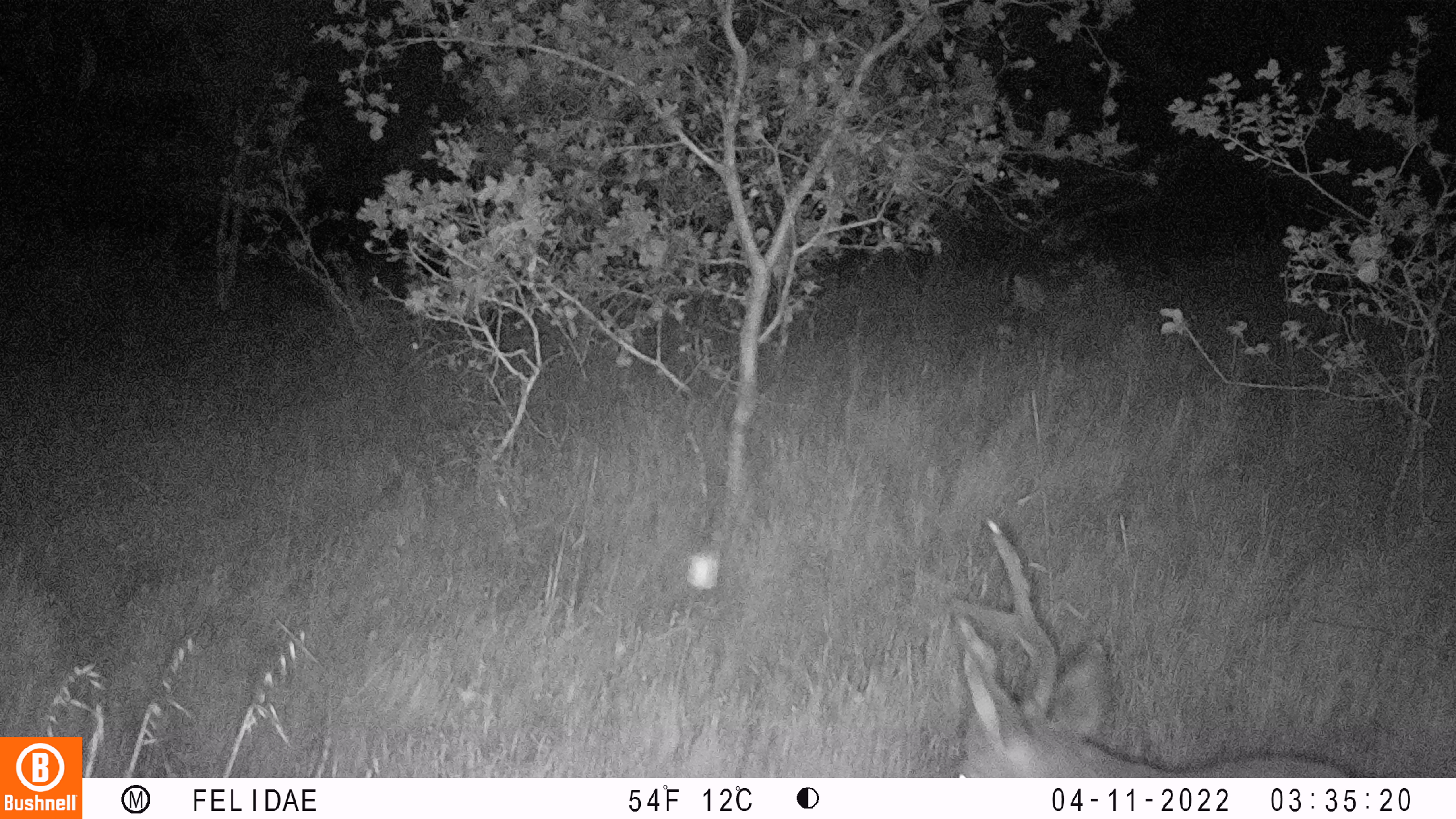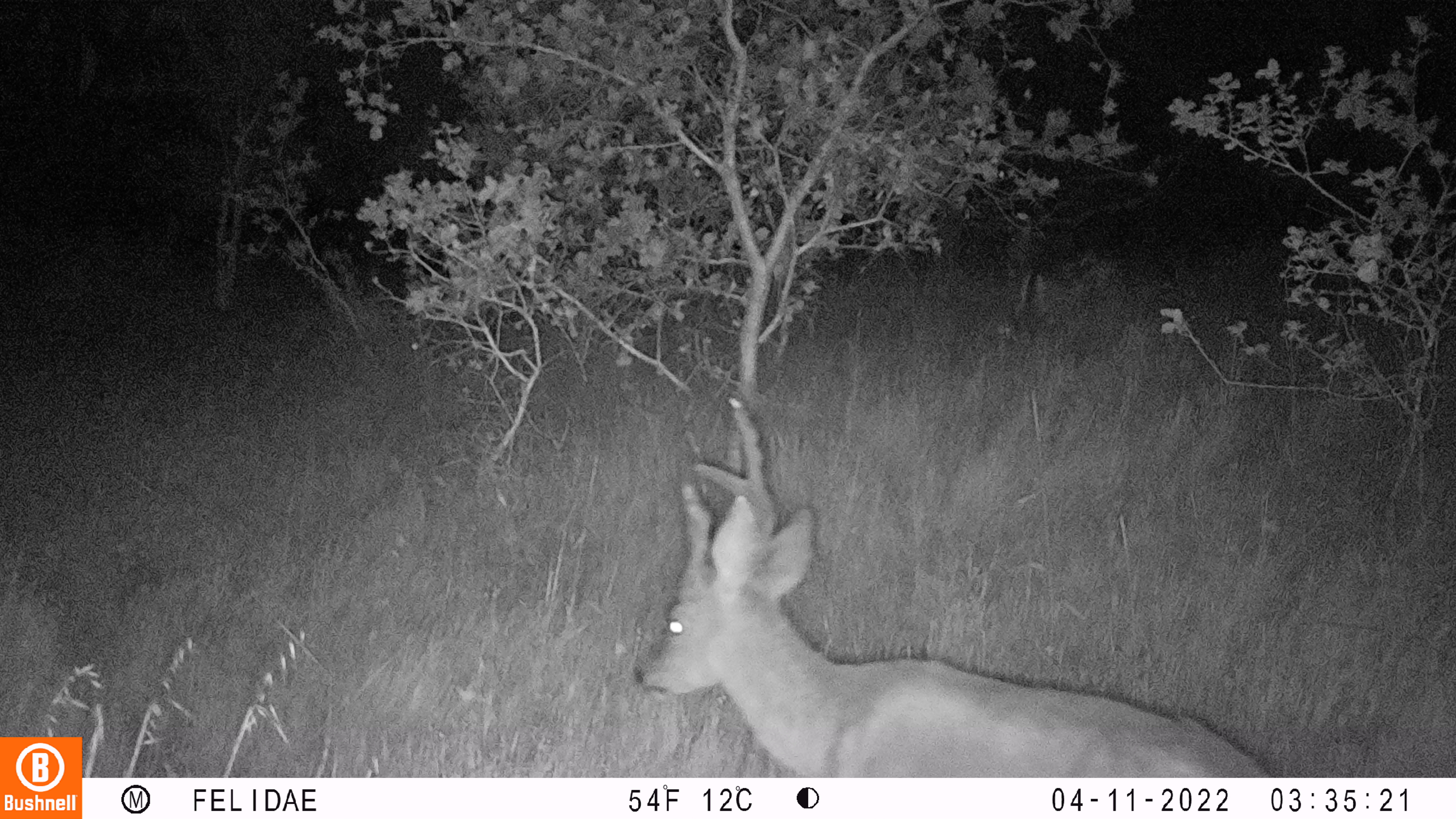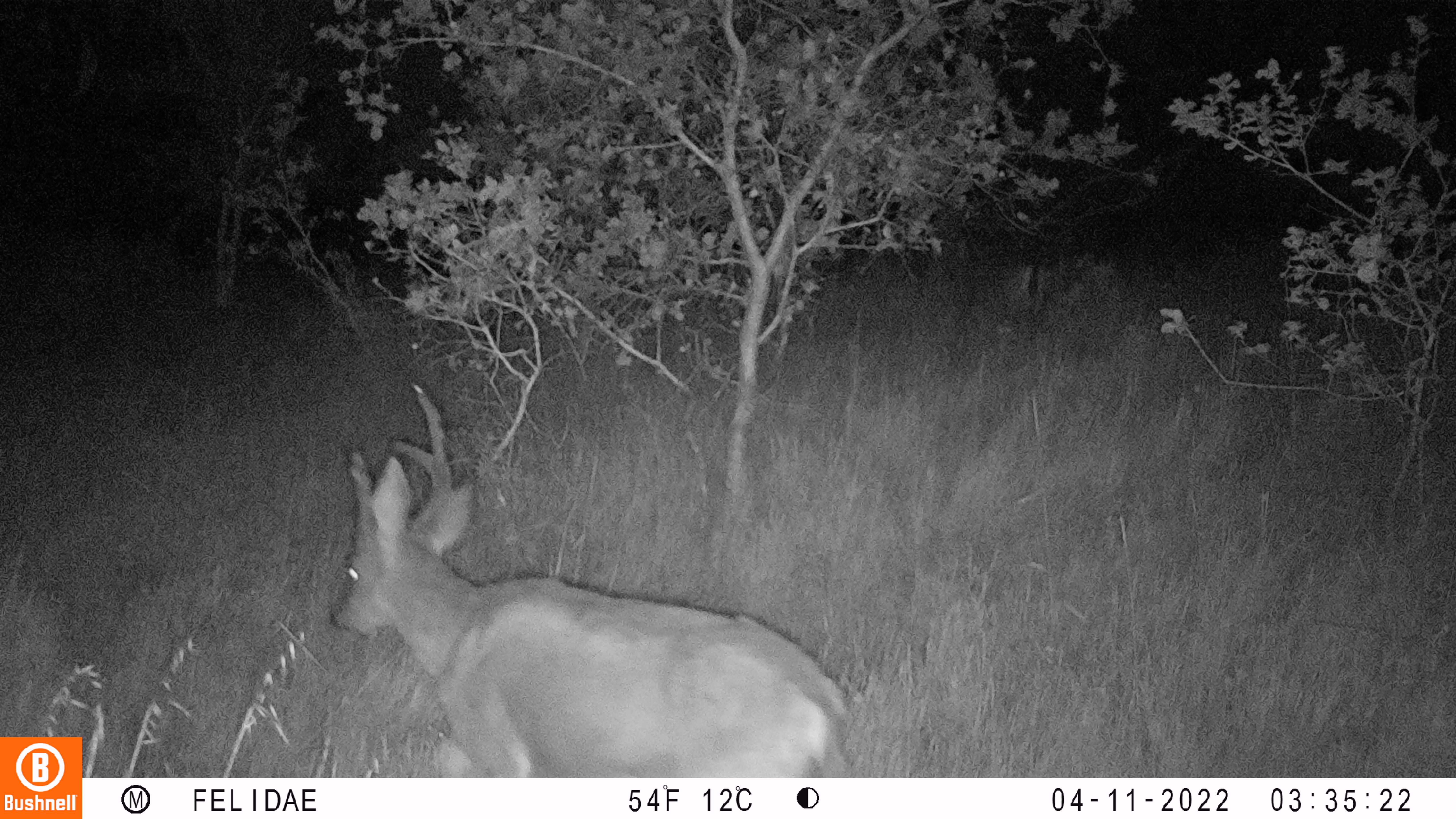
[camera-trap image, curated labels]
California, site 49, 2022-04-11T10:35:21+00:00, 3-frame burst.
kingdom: Animalia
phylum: Chordata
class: Mammalia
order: Artiodactyla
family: Cervidae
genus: Odocoileus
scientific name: Odocoileus hemionus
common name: mule deer